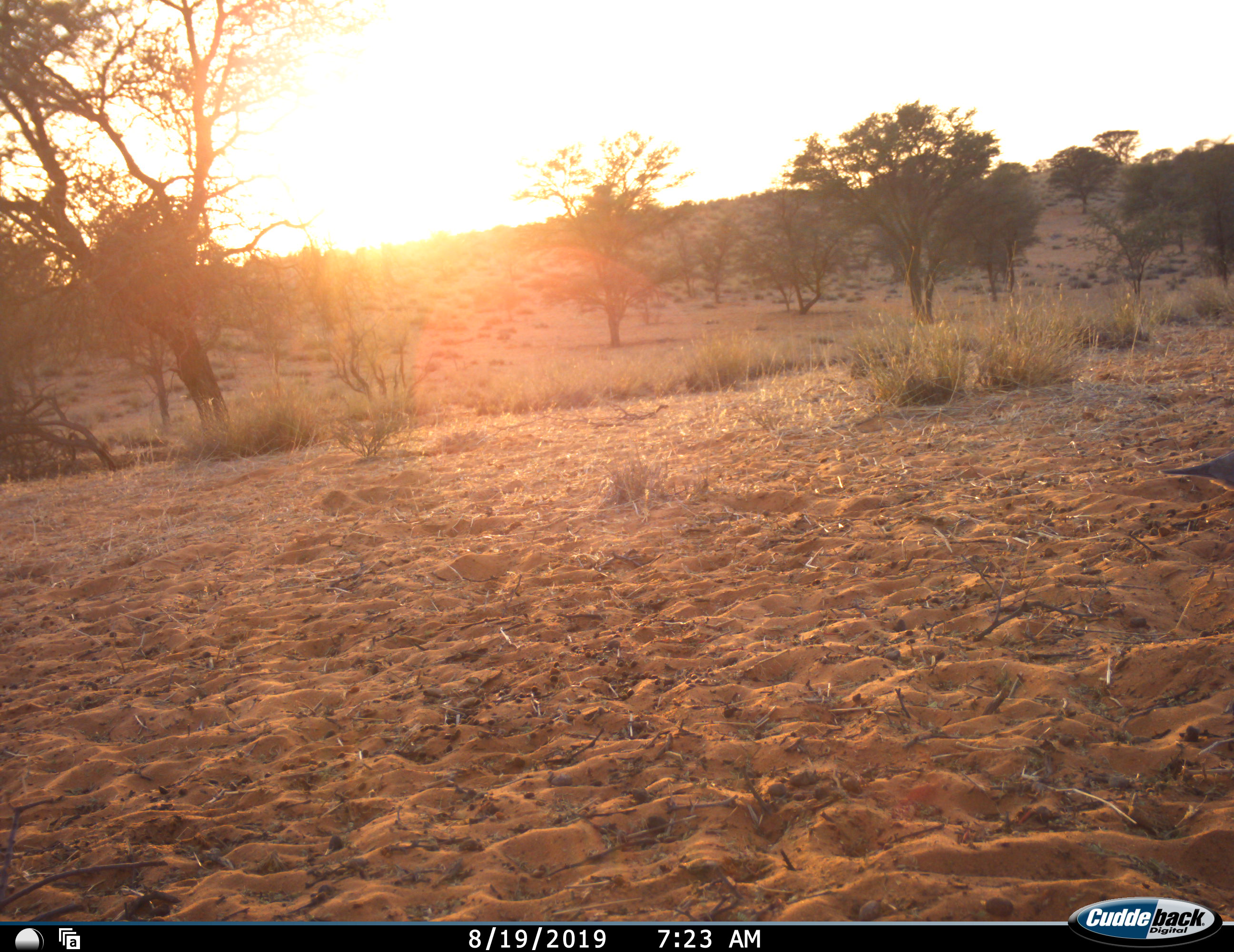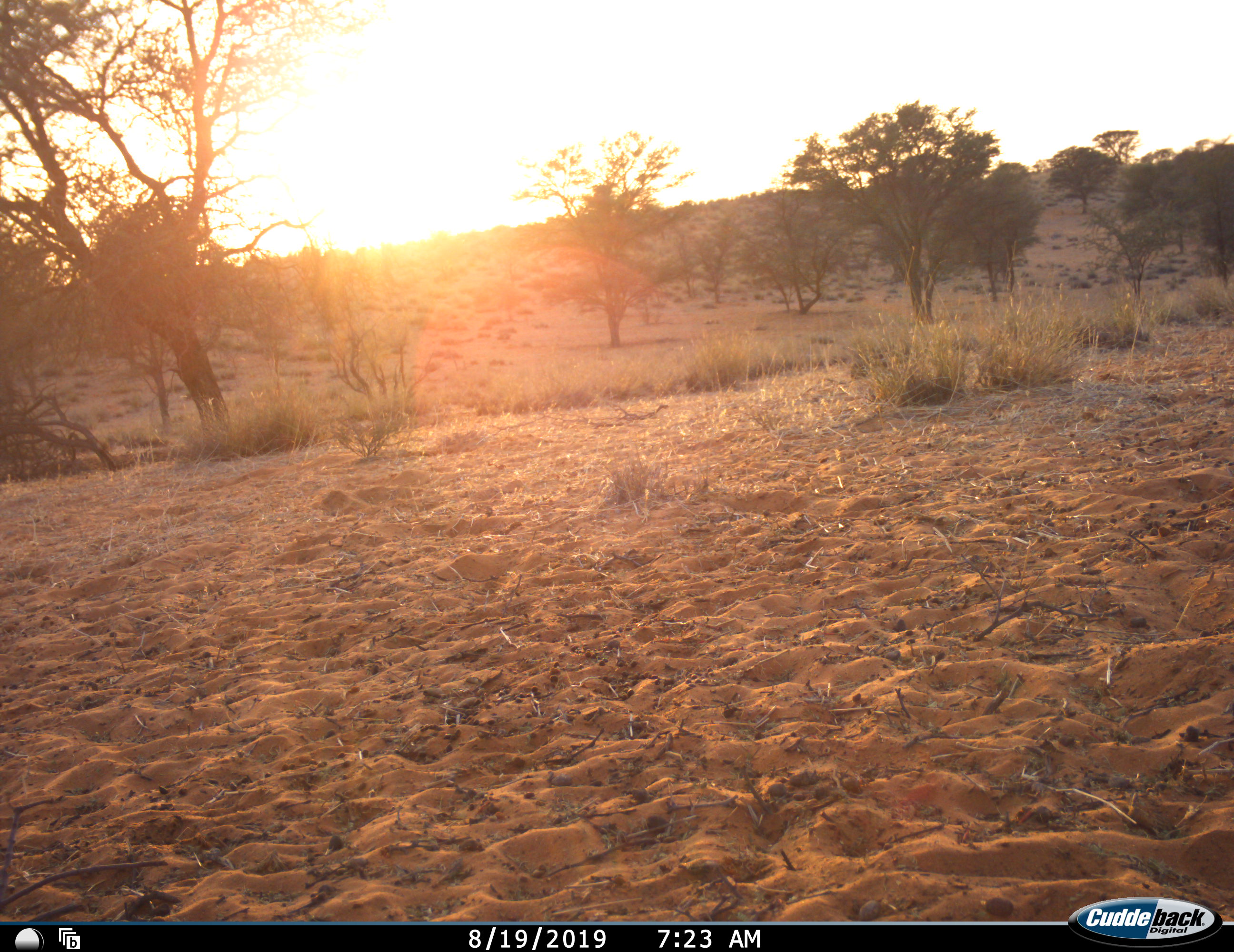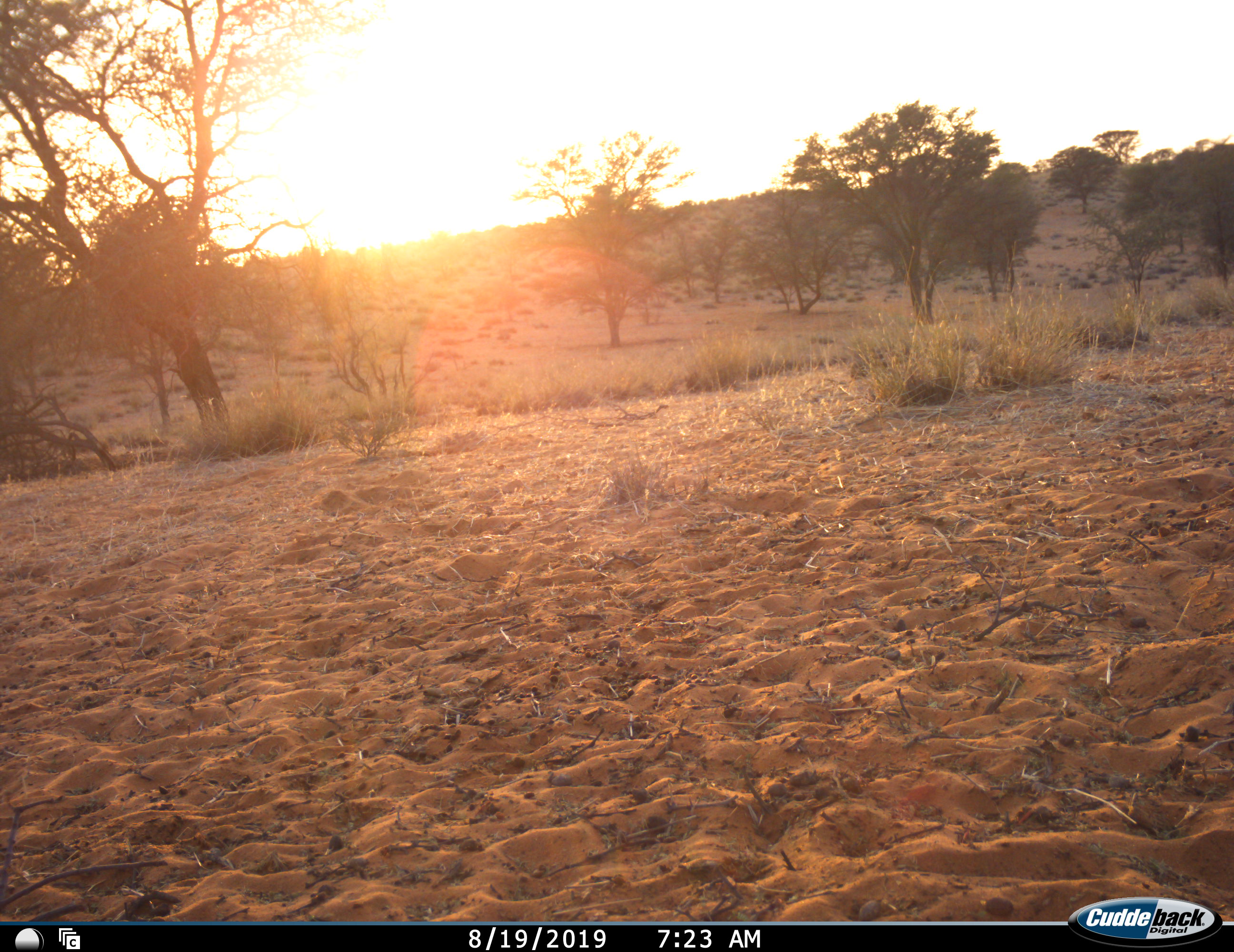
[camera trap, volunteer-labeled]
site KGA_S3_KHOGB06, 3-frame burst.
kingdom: Animalia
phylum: Chordata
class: Aves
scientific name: Aves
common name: bird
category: birdother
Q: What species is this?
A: Birdother (bird) (Aves).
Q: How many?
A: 1.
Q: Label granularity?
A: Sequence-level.